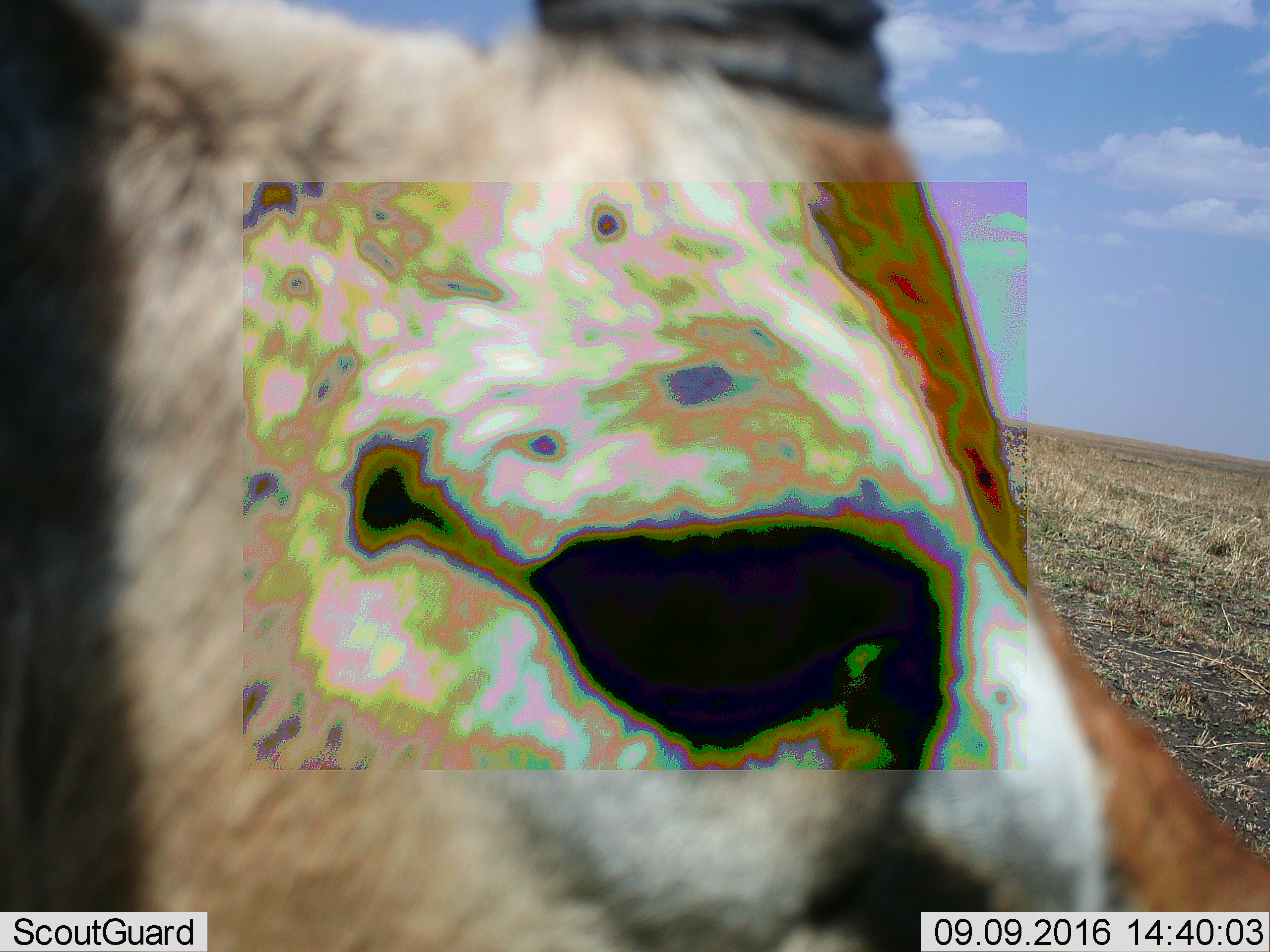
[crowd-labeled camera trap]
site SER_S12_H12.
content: unidentified animal